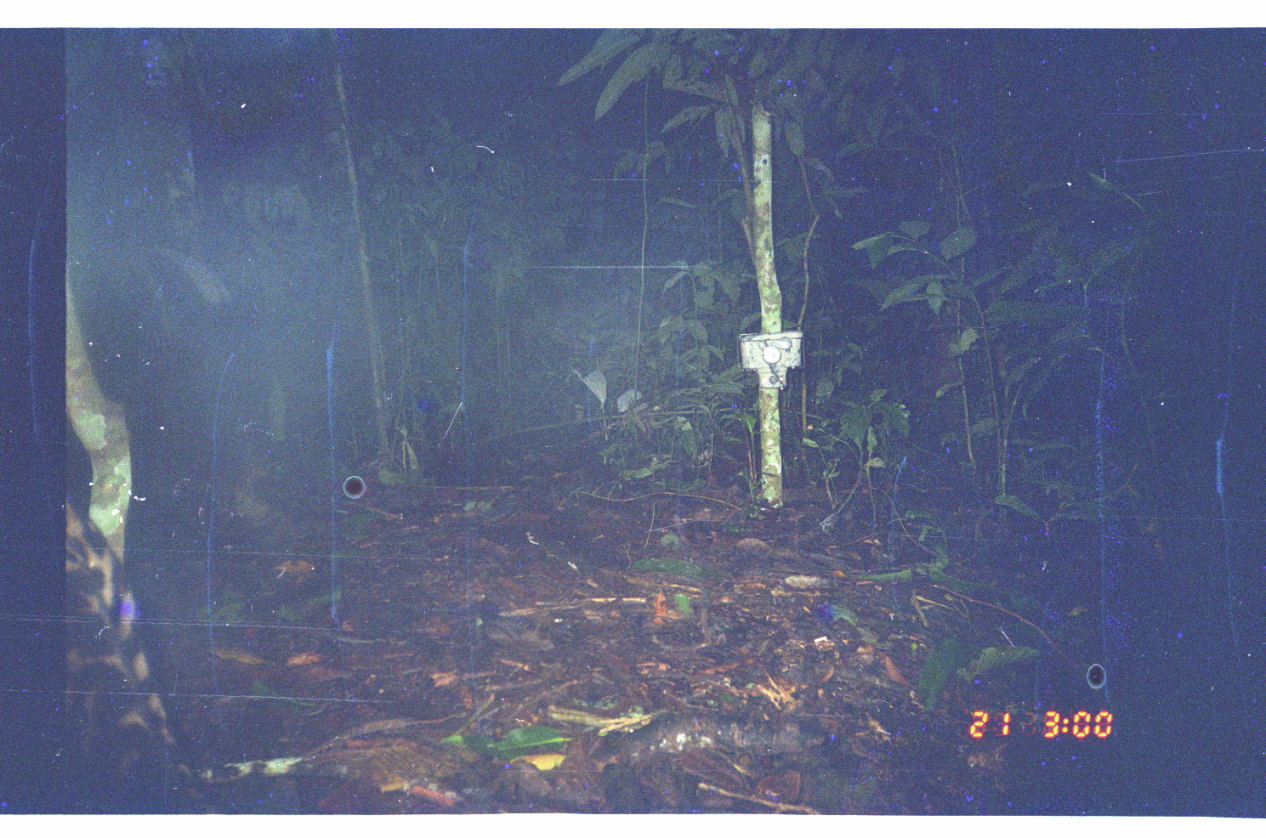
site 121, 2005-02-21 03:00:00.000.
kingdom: Animalia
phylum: Chordata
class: Mammalia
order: Carnivora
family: Felidae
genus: Leopardus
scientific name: Leopardus pardalis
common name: ocelot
Leopardus pardalis (ocelot).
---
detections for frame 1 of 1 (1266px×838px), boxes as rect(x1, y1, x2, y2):
leopardus pardalis: rect(65, 498, 466, 797)